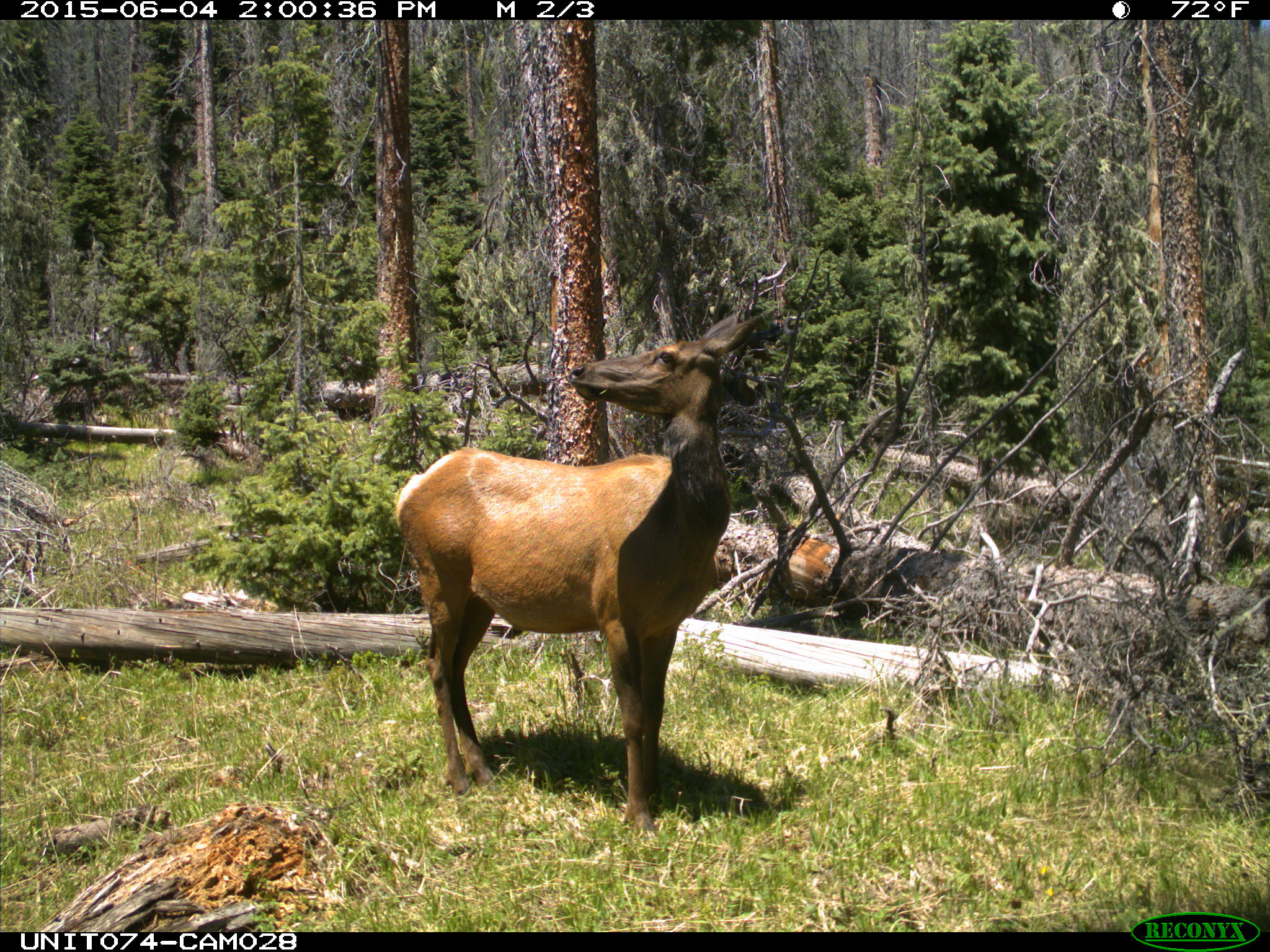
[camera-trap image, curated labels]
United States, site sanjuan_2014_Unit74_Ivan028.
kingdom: Animalia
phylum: Chordata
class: Mammalia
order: Artiodactyla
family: Cervidae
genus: Cervus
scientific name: Cervus elaphus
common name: red deer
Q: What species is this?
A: Cervus elaphus (red deer).